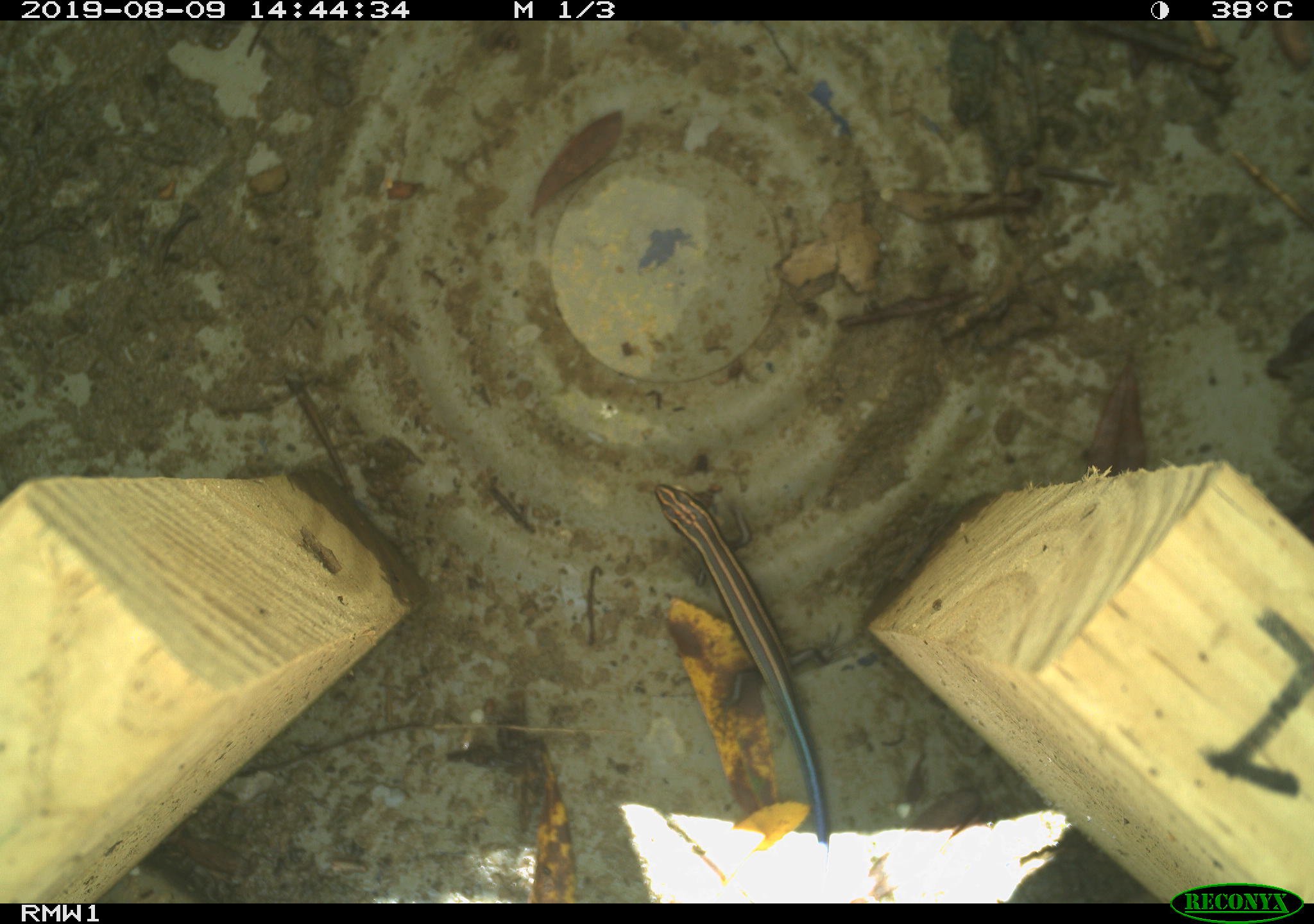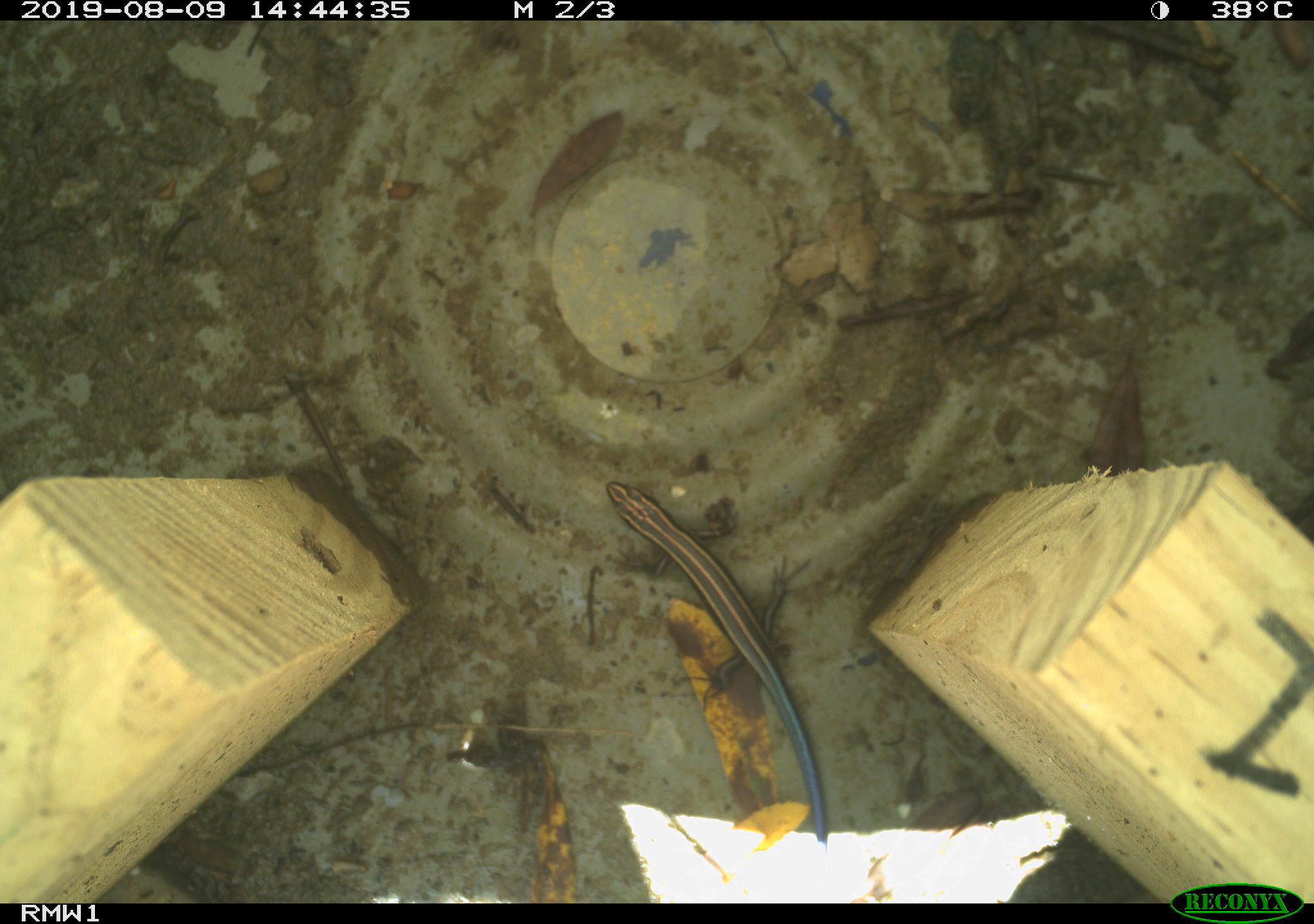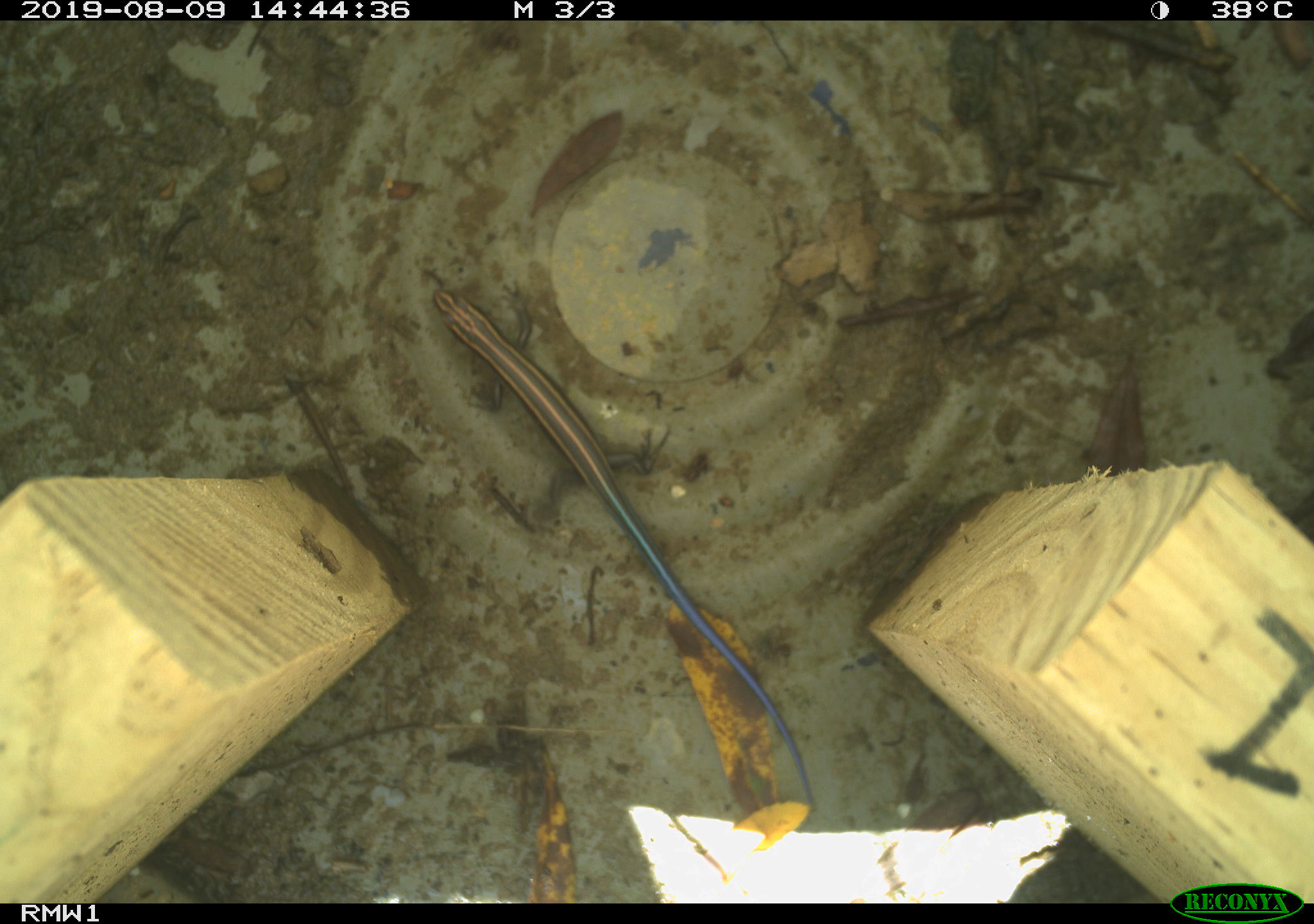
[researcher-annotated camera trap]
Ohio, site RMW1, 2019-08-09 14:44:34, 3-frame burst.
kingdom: Animalia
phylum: Chordata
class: Reptilia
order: Squamata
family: Scincidae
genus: Plestiodon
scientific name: Plestiodon fasciatus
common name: common five-lined skink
Common five-lined skink (Plestiodon fasciatus).